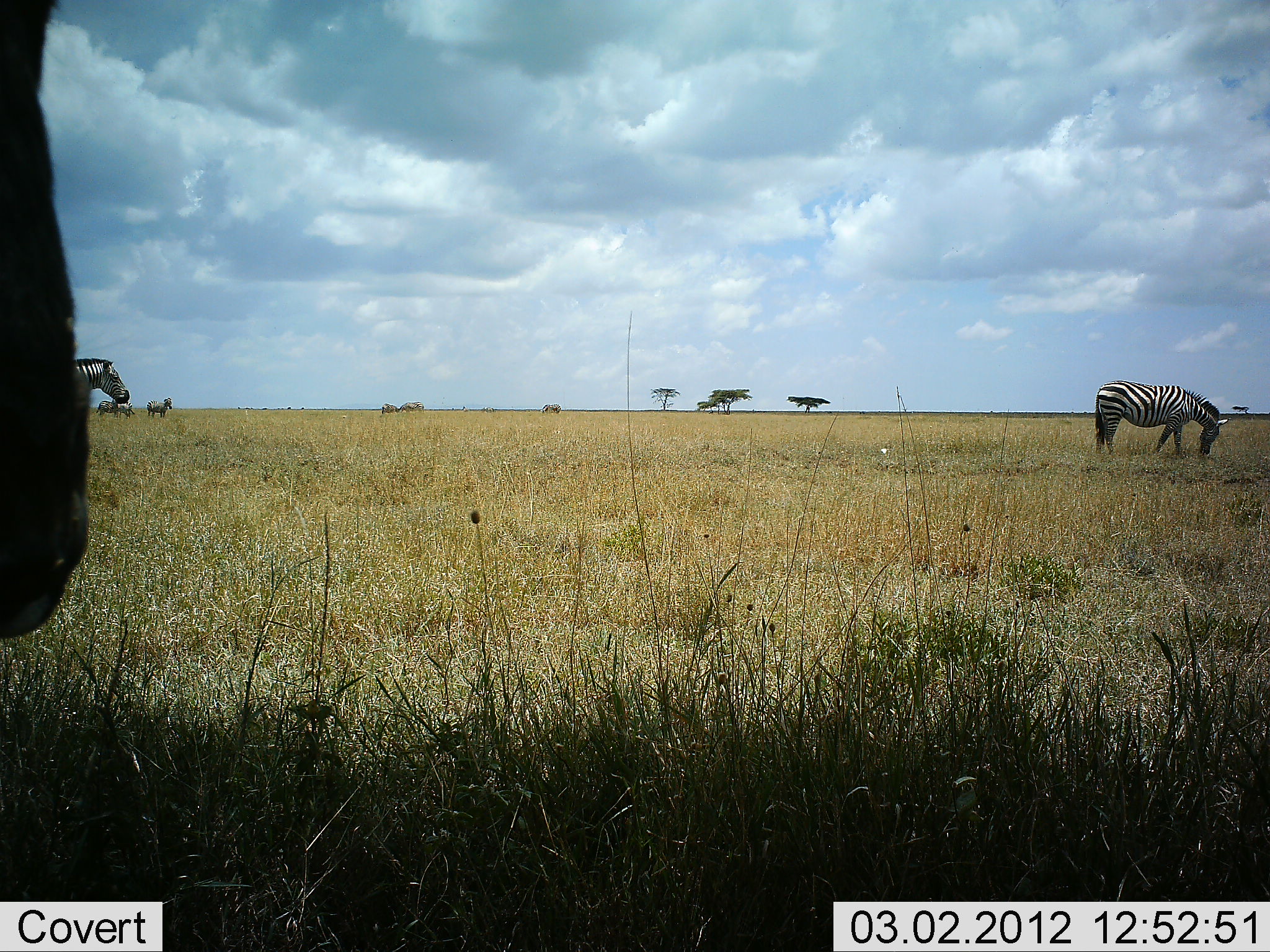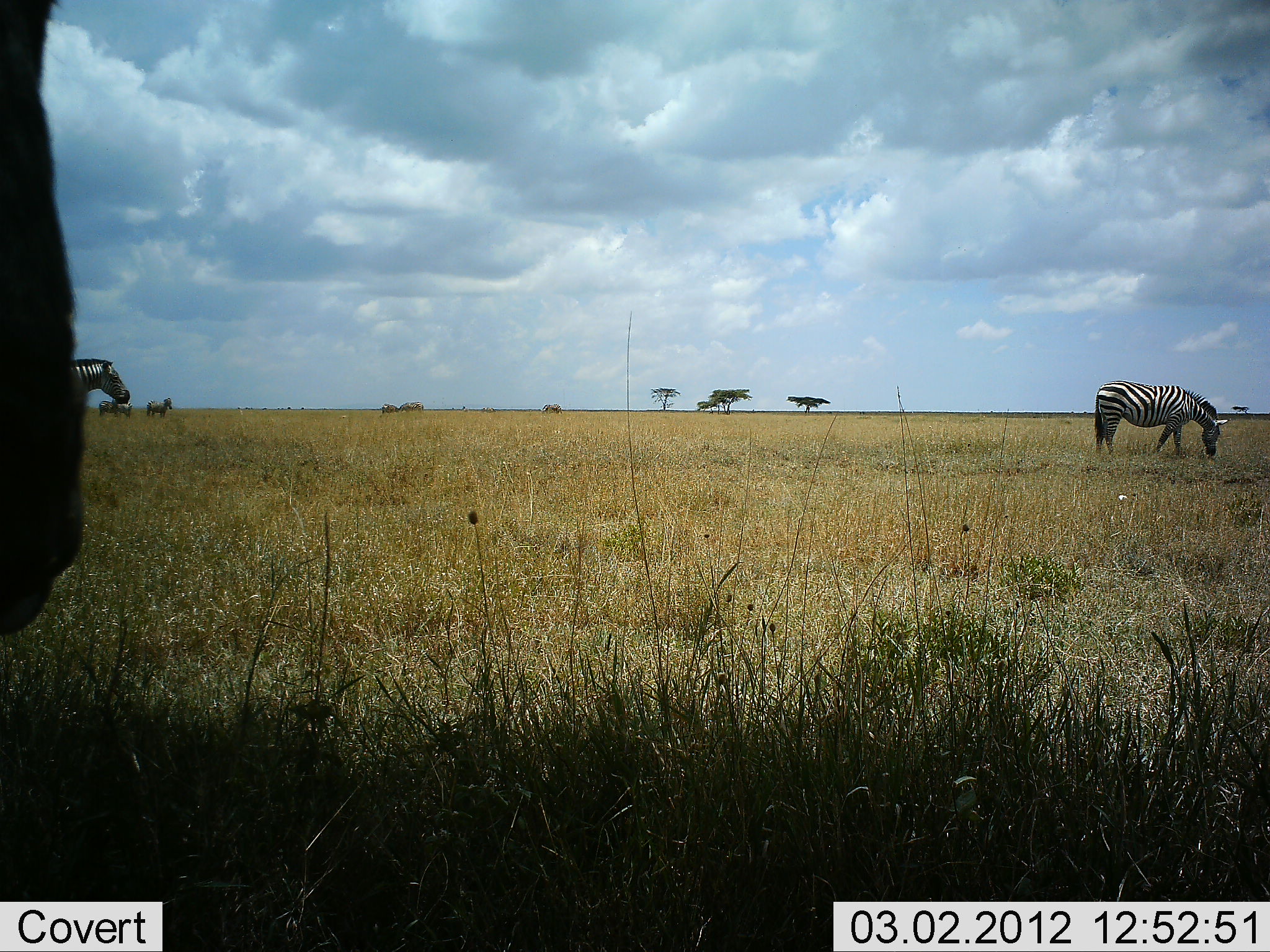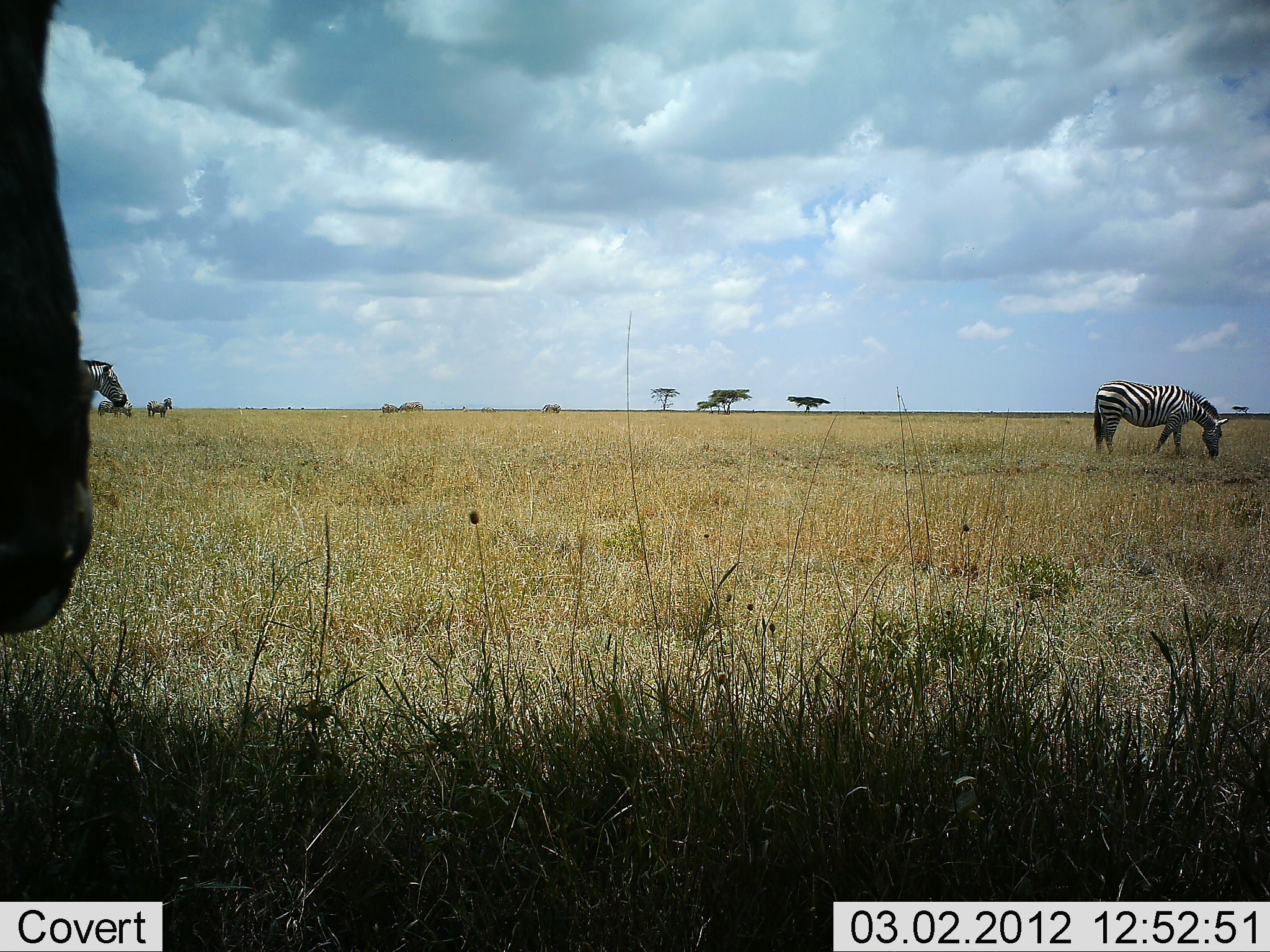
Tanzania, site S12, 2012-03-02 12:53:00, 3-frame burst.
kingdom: Animalia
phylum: Chordata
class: Mammalia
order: Perissodactyla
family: Equidae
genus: Equus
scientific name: Equus quagga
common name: plains zebra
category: zebra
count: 4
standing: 73%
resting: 9%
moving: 5%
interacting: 0%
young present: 0%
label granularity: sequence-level